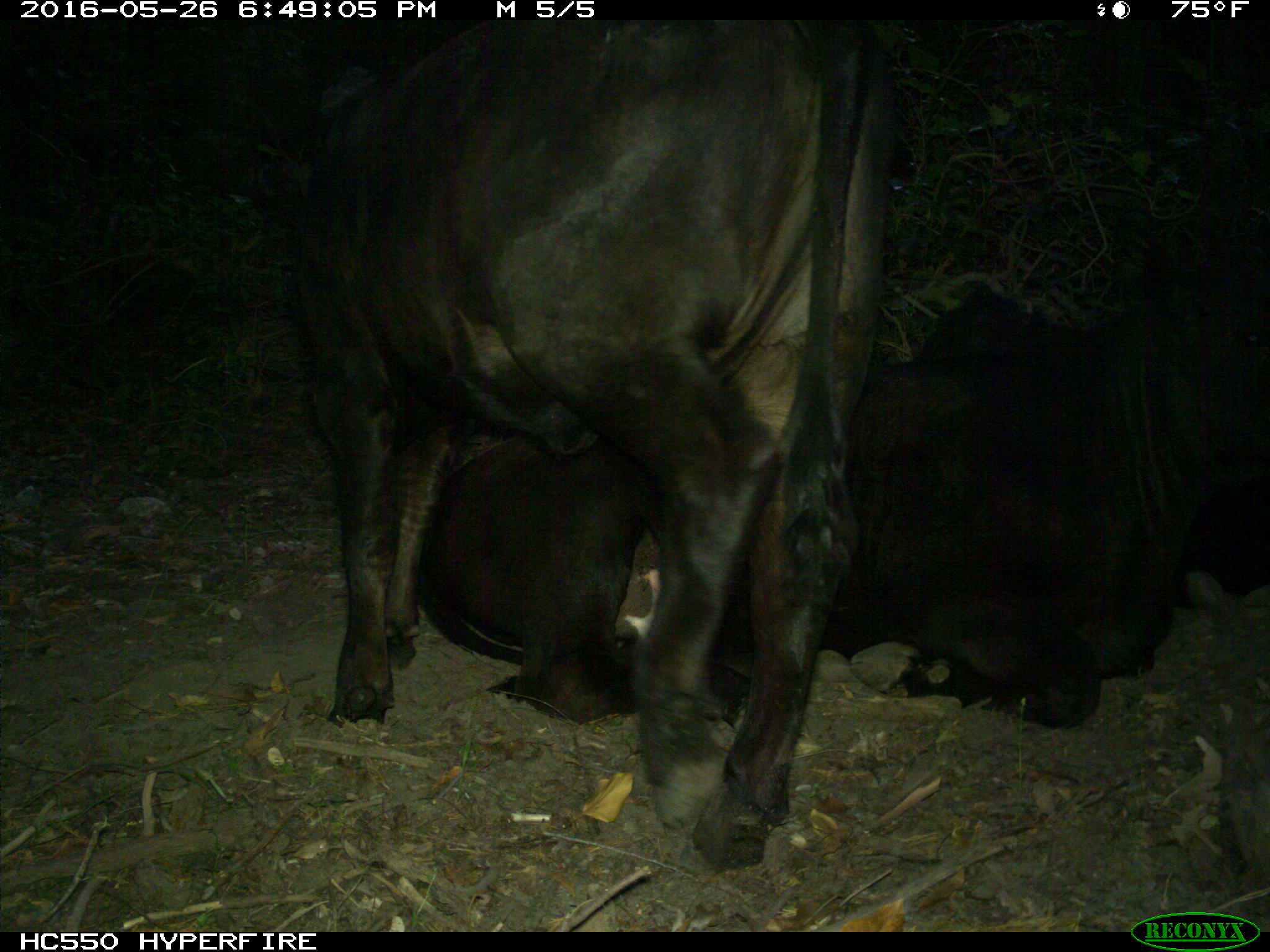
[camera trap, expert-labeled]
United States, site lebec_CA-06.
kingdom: Animalia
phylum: Chordata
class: Mammalia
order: Artiodactyla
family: Bovidae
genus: Bos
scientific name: Bos taurus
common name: domestic cow